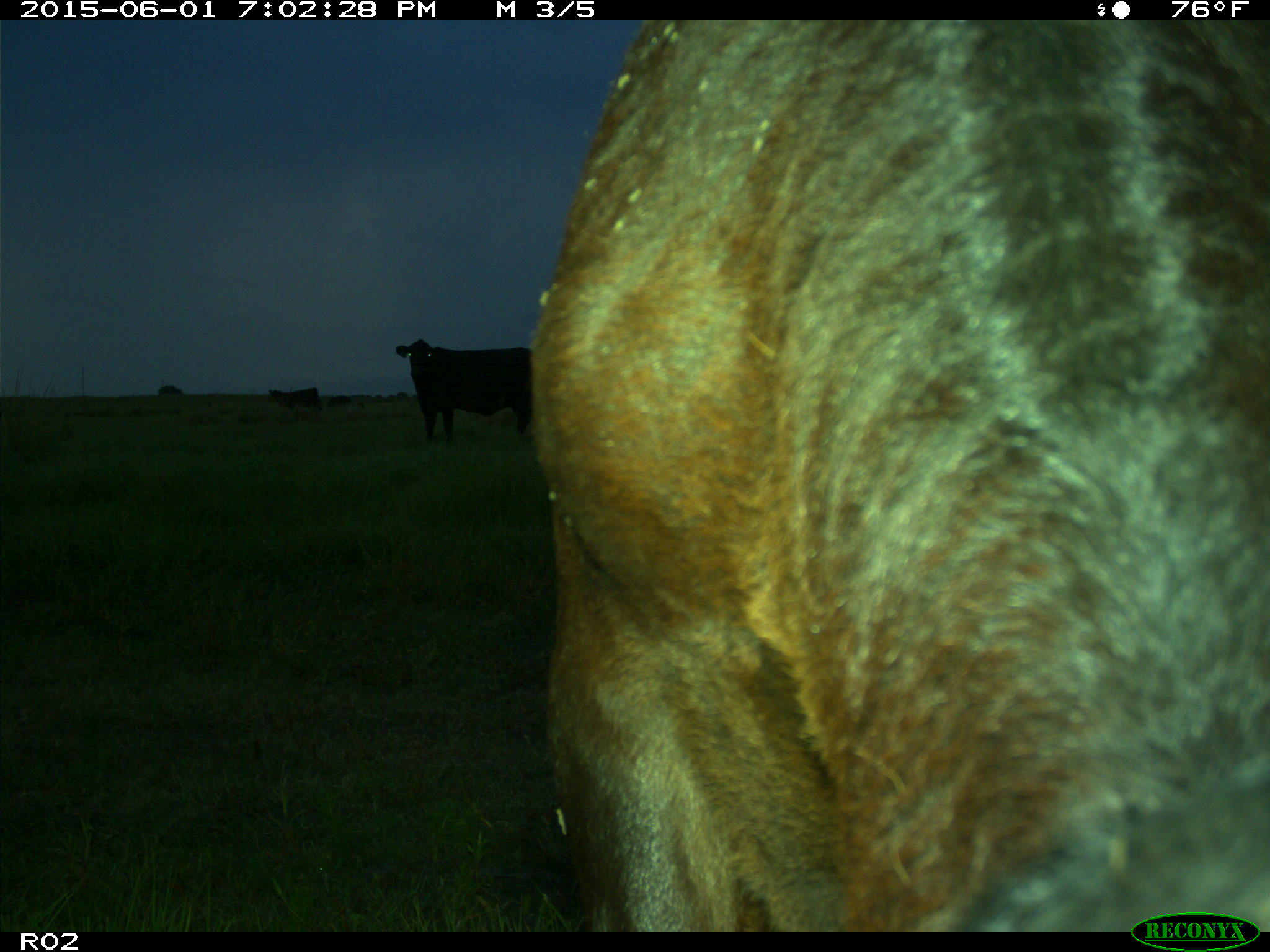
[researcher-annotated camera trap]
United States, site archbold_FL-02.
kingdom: Animalia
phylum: Chordata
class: Mammalia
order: Artiodactyla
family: Bovidae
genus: Bos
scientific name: Bos taurus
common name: domestic cow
Bos taurus (domestic cow).